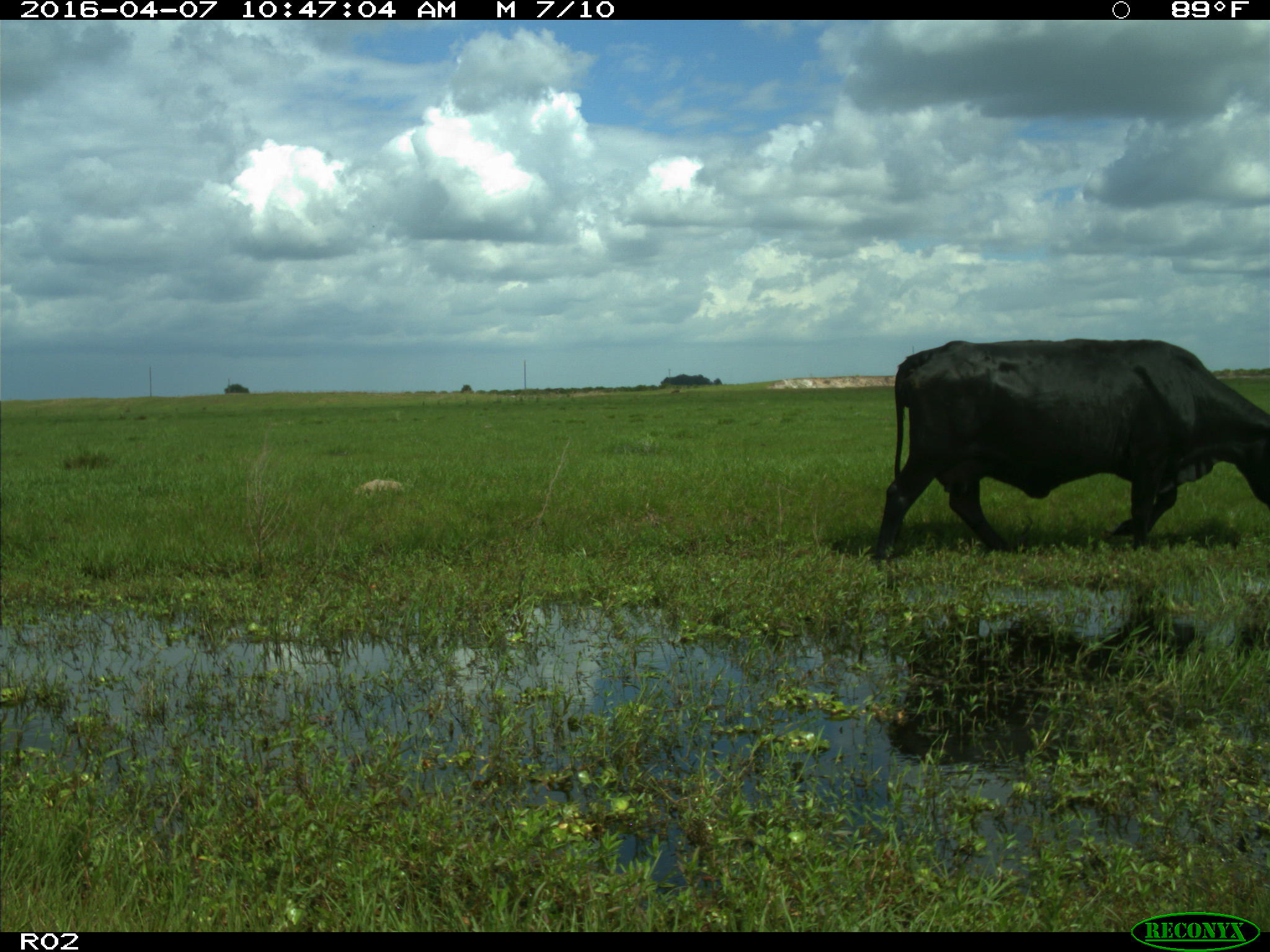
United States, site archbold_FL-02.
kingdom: Animalia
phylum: Chordata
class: Mammalia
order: Artiodactyla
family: Bovidae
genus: Bos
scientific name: Bos taurus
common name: domestic cow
Bos taurus (domestic cow).